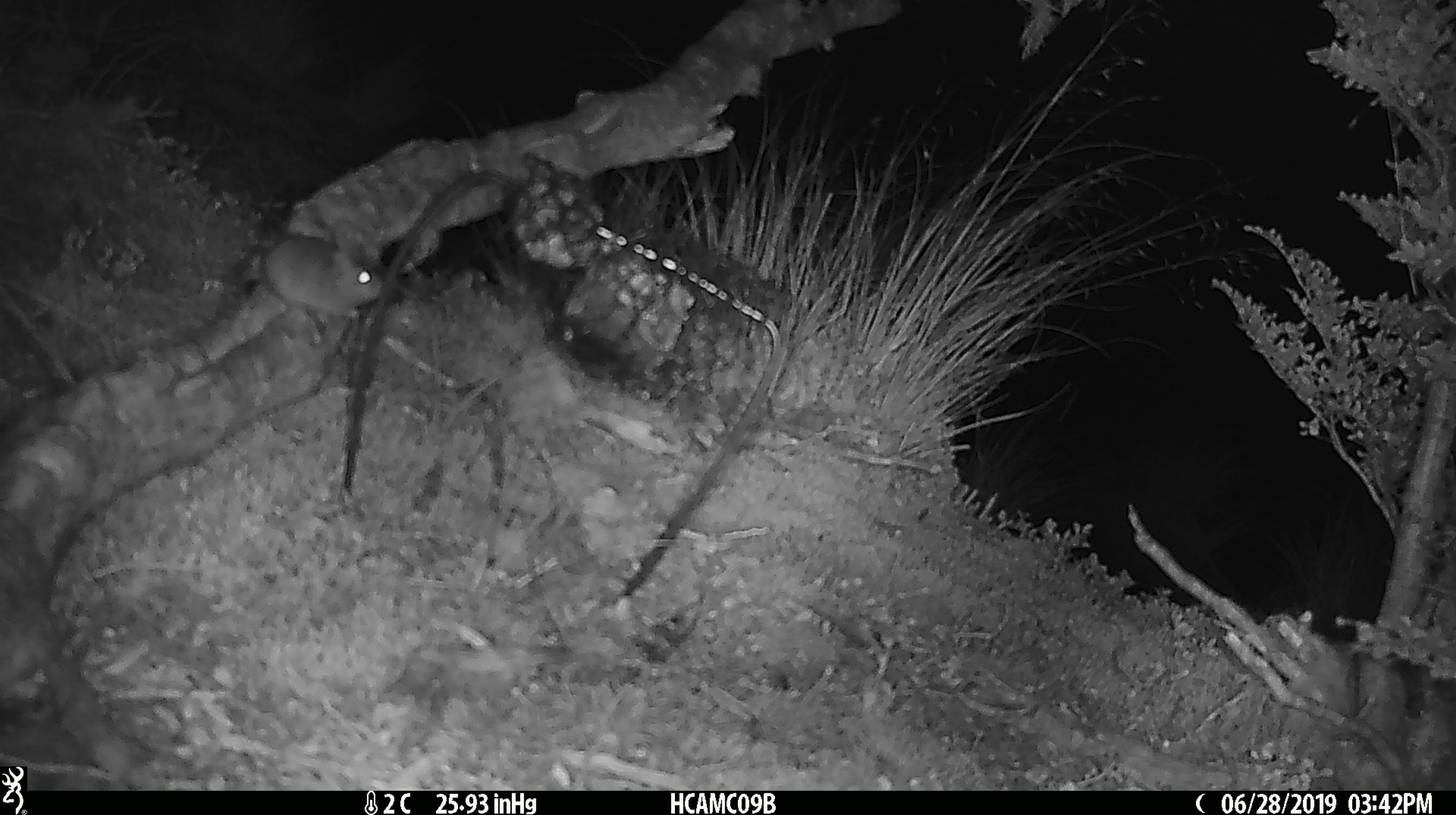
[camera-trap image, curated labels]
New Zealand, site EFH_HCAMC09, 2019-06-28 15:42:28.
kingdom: Animalia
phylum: Chordata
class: Mammalia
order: Rodentia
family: Muridae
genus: Mus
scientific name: Mus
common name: mouse